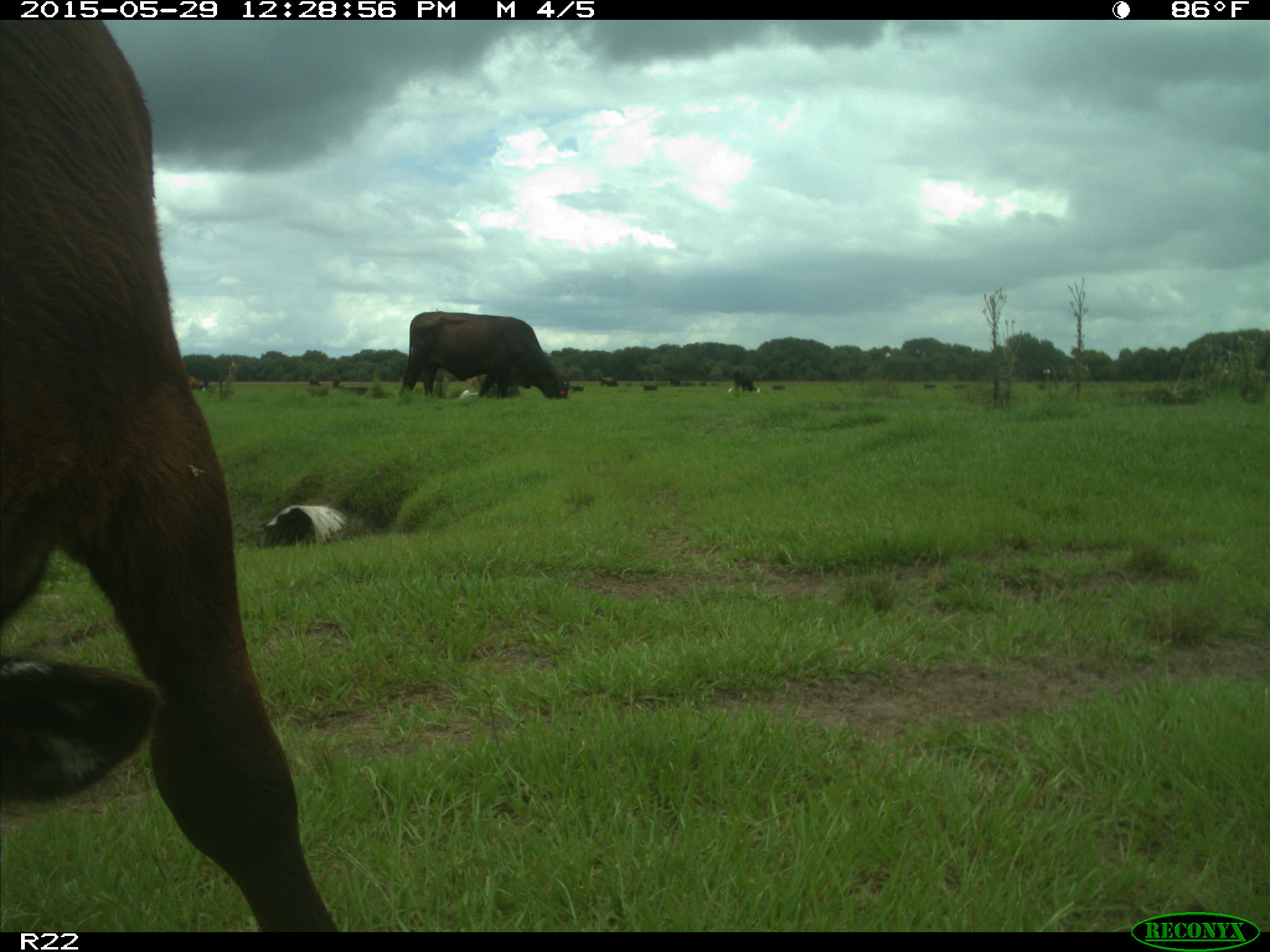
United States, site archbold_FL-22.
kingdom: Animalia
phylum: Chordata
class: Mammalia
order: Artiodactyla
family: Bovidae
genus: Bos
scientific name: Bos taurus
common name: domestic cow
Bos taurus (domestic cow).